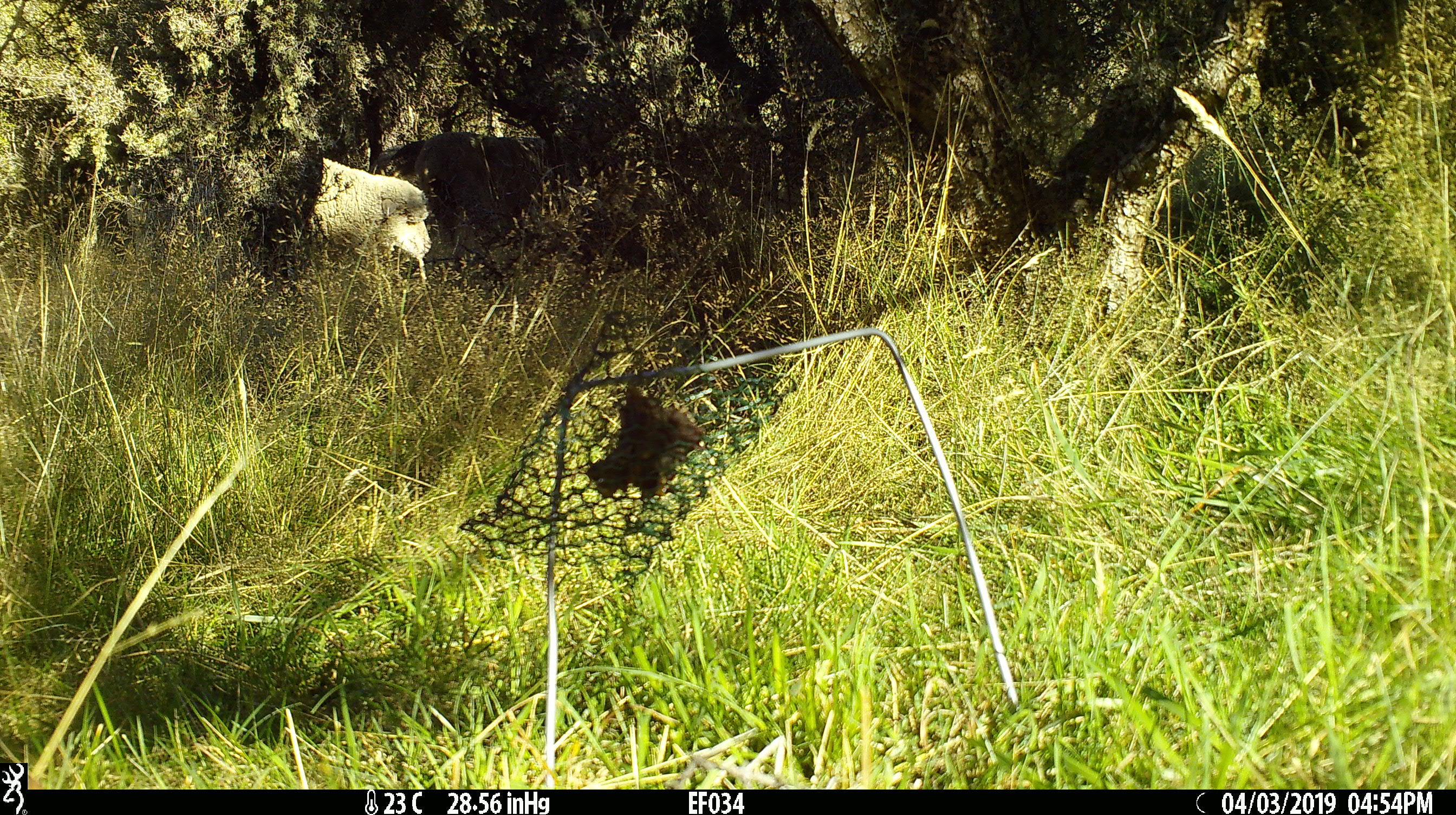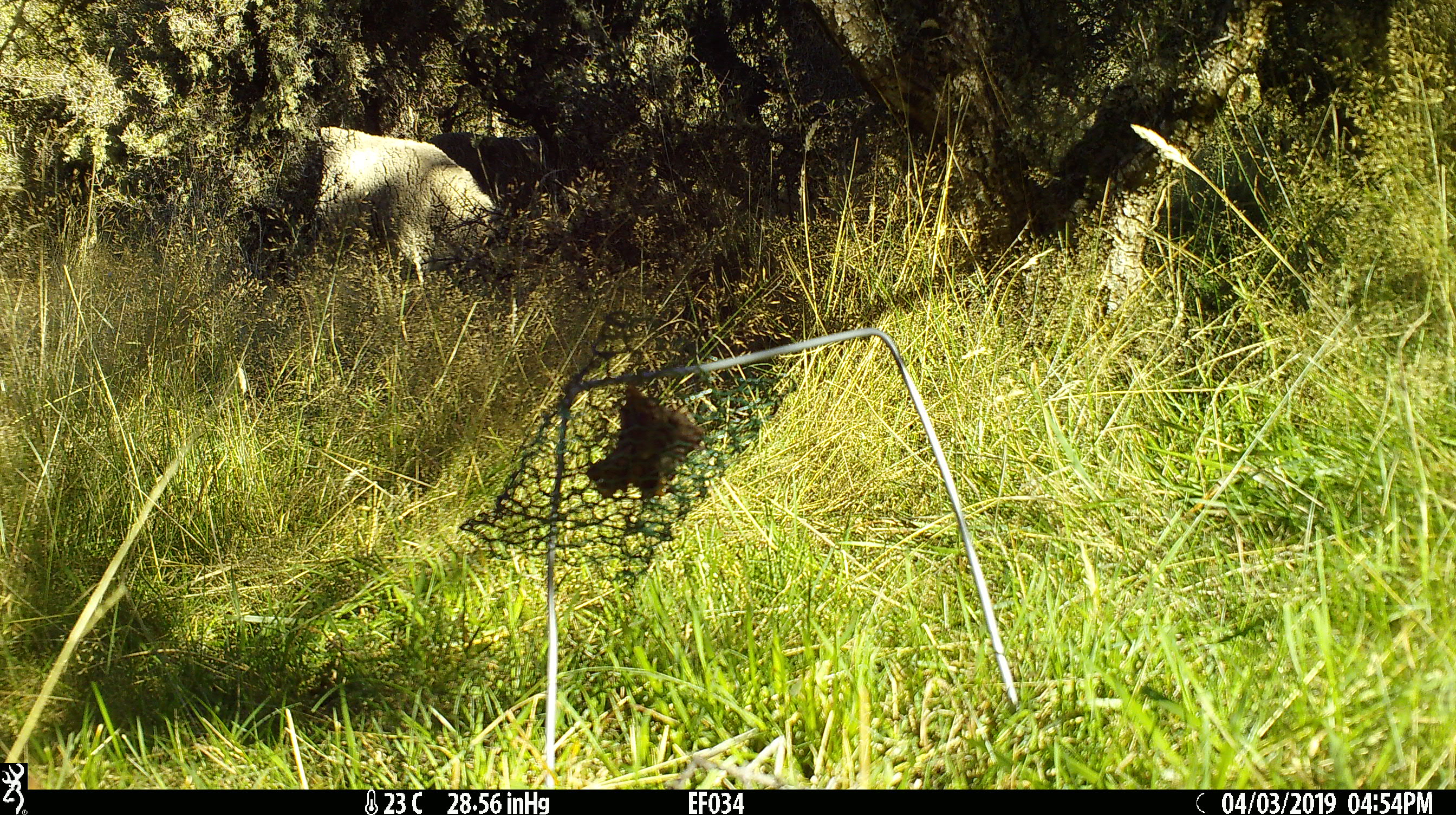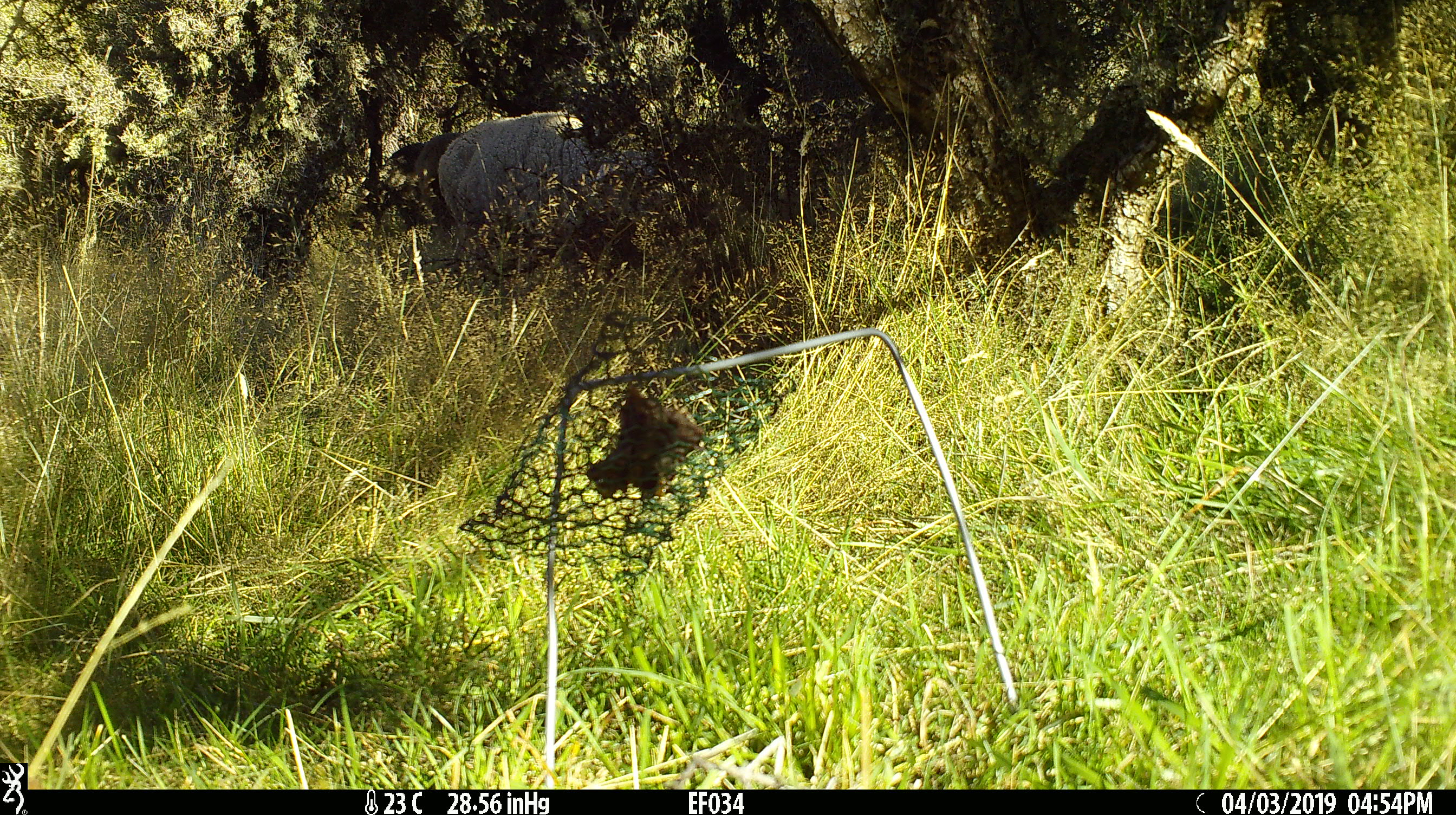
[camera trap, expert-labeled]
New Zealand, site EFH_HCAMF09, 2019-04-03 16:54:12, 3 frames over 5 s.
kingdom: Animalia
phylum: Chordata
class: Mammalia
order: Artiodactyla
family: Bovidae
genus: Ovis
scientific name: Ovis aries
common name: domestic sheep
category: sheep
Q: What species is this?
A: Sheep (domestic sheep) (Ovis aries).